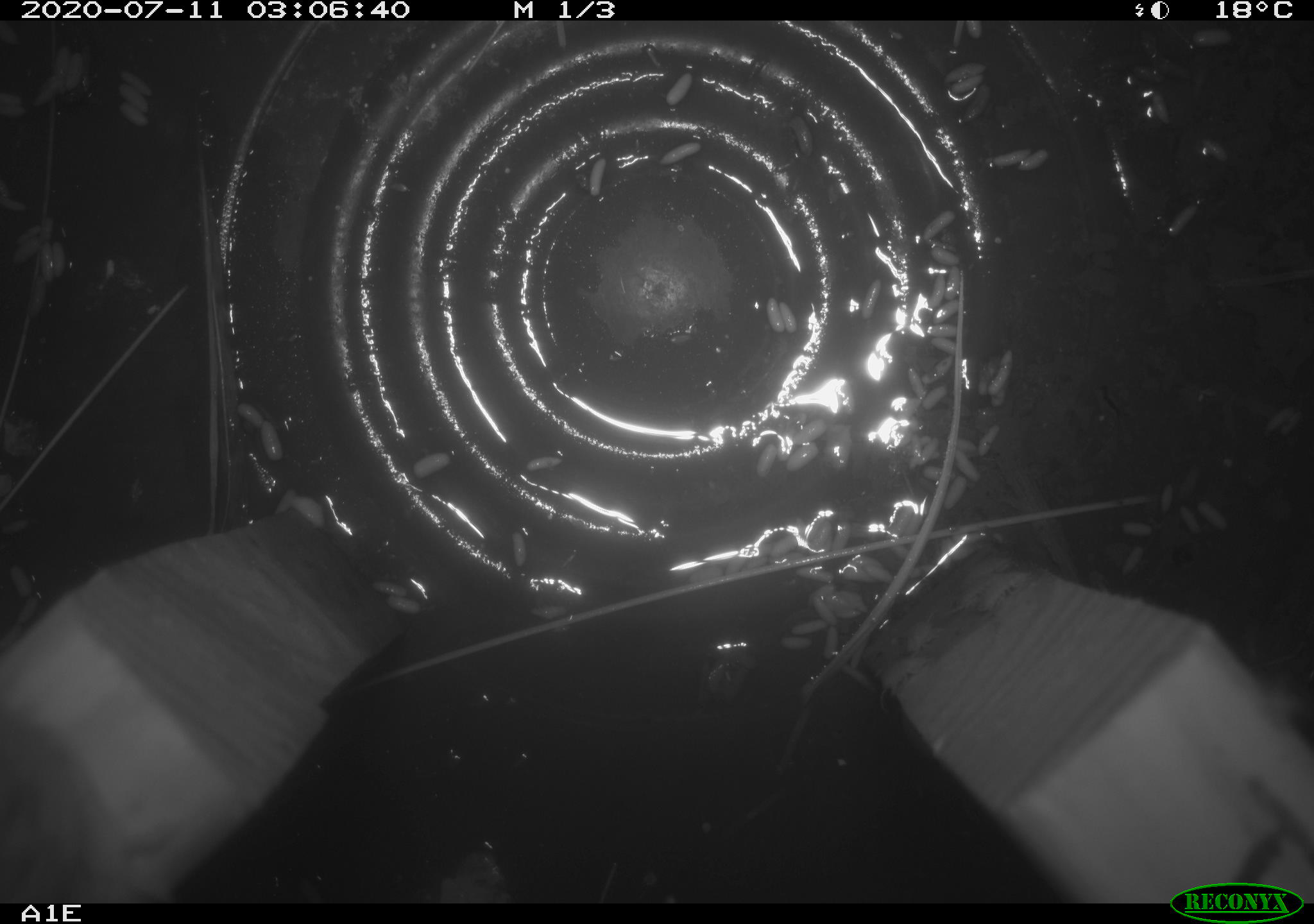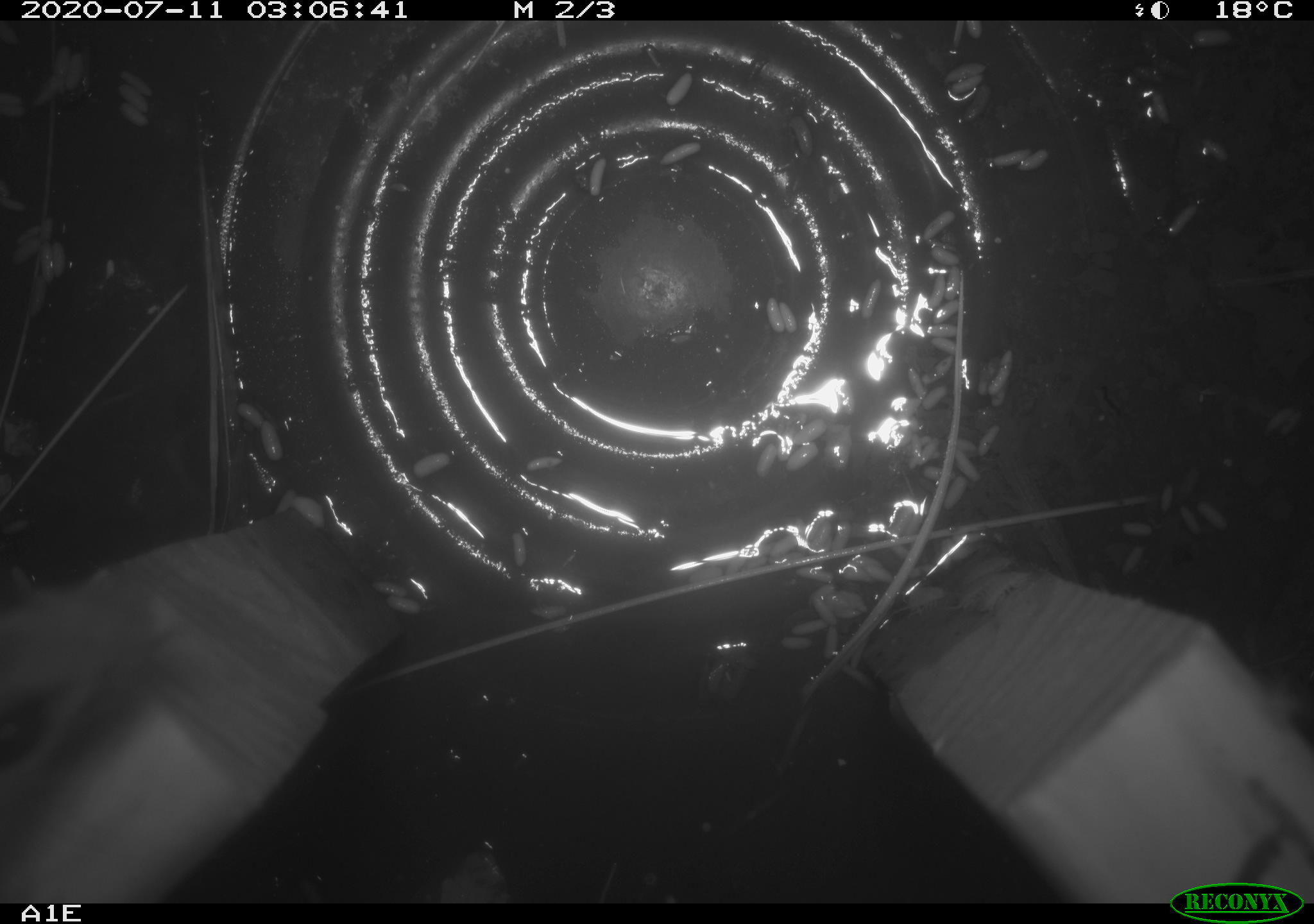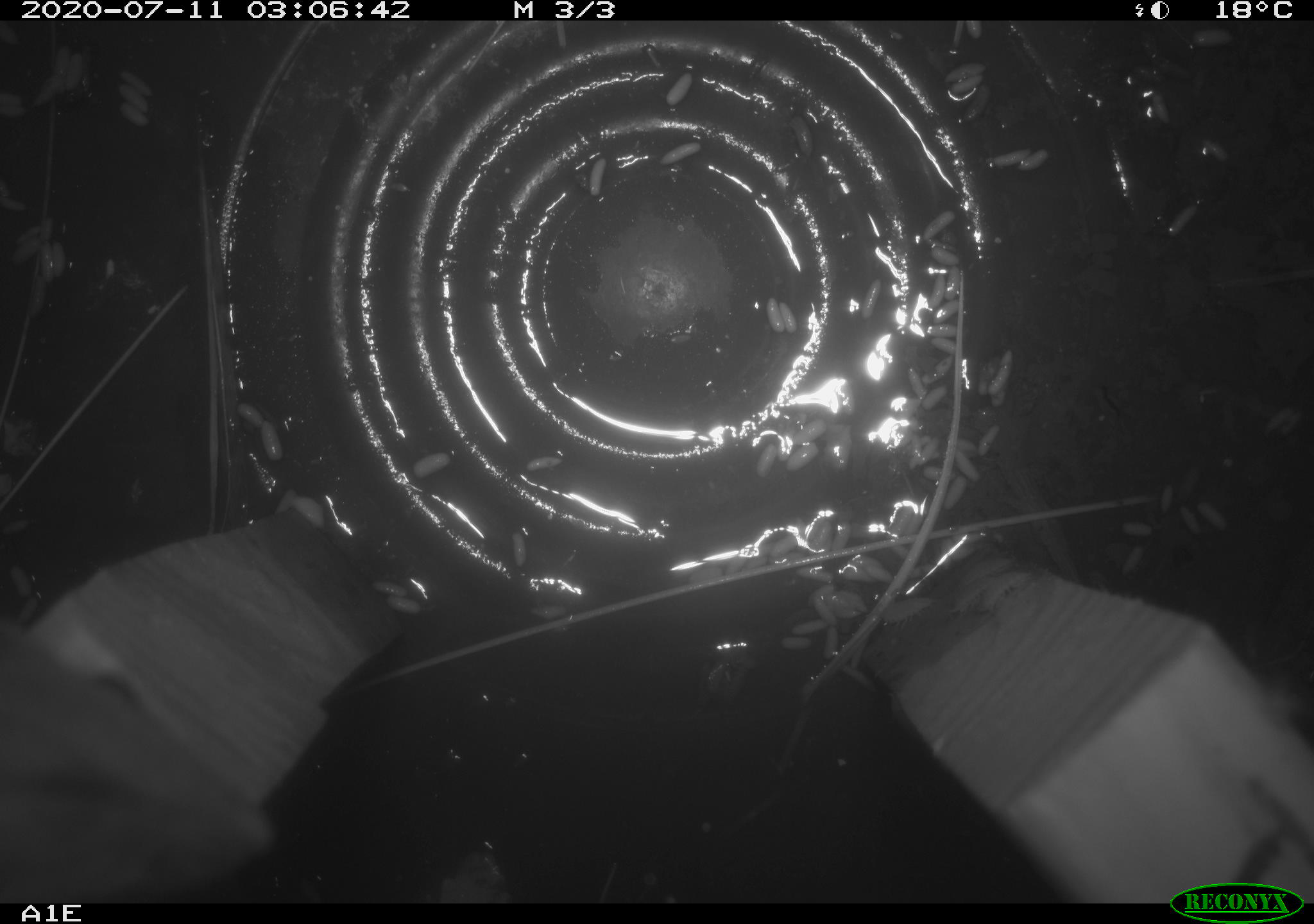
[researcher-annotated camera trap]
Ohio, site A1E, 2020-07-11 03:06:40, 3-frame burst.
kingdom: Animalia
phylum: Chordata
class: Mammalia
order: Rodentia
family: Cricetidae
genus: Peromyscus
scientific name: Peromyscus leucopus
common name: white-footed mouse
White-footed mouse (Peromyscus leucopus).